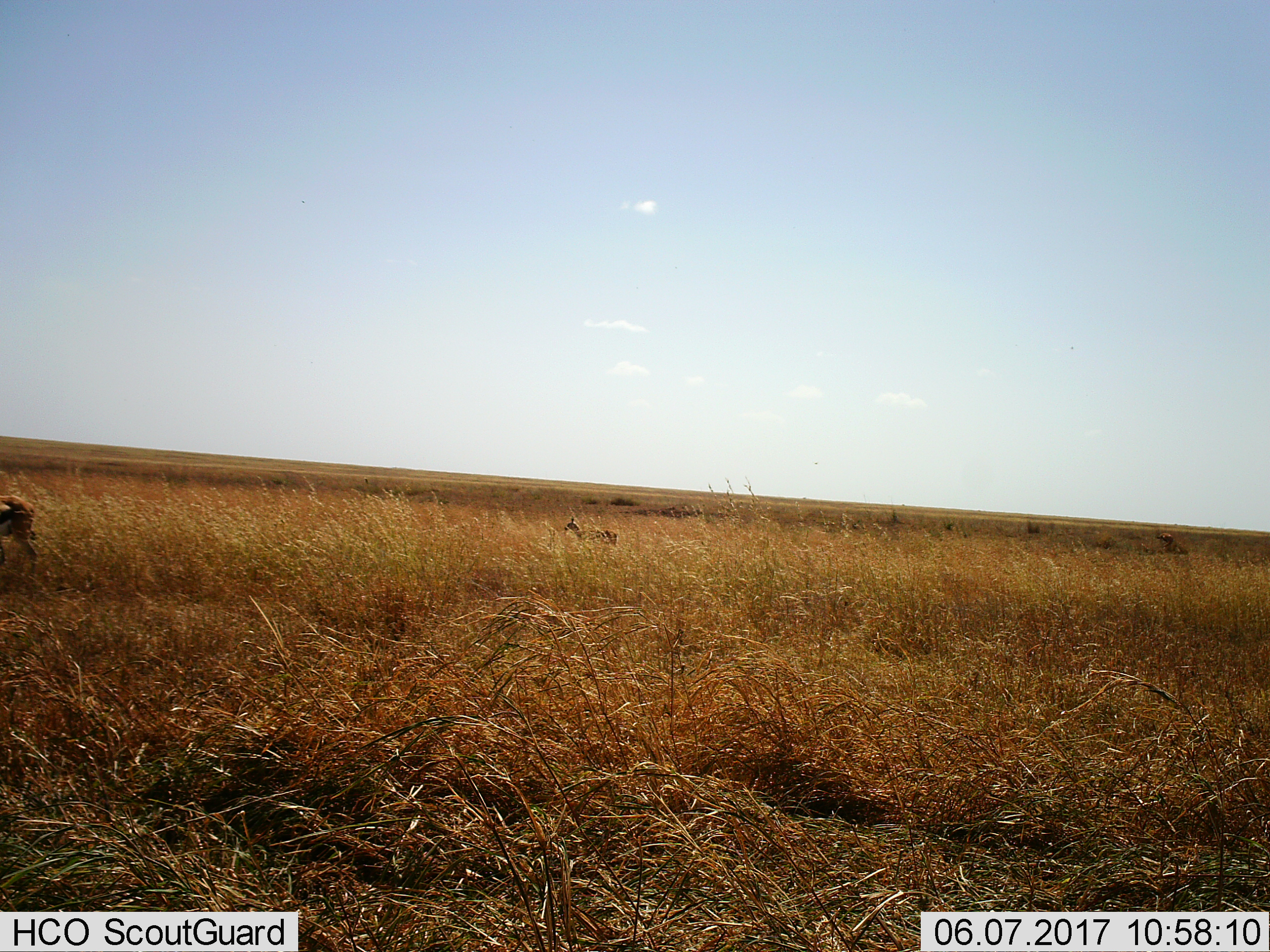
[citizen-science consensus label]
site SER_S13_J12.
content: unidentified animal